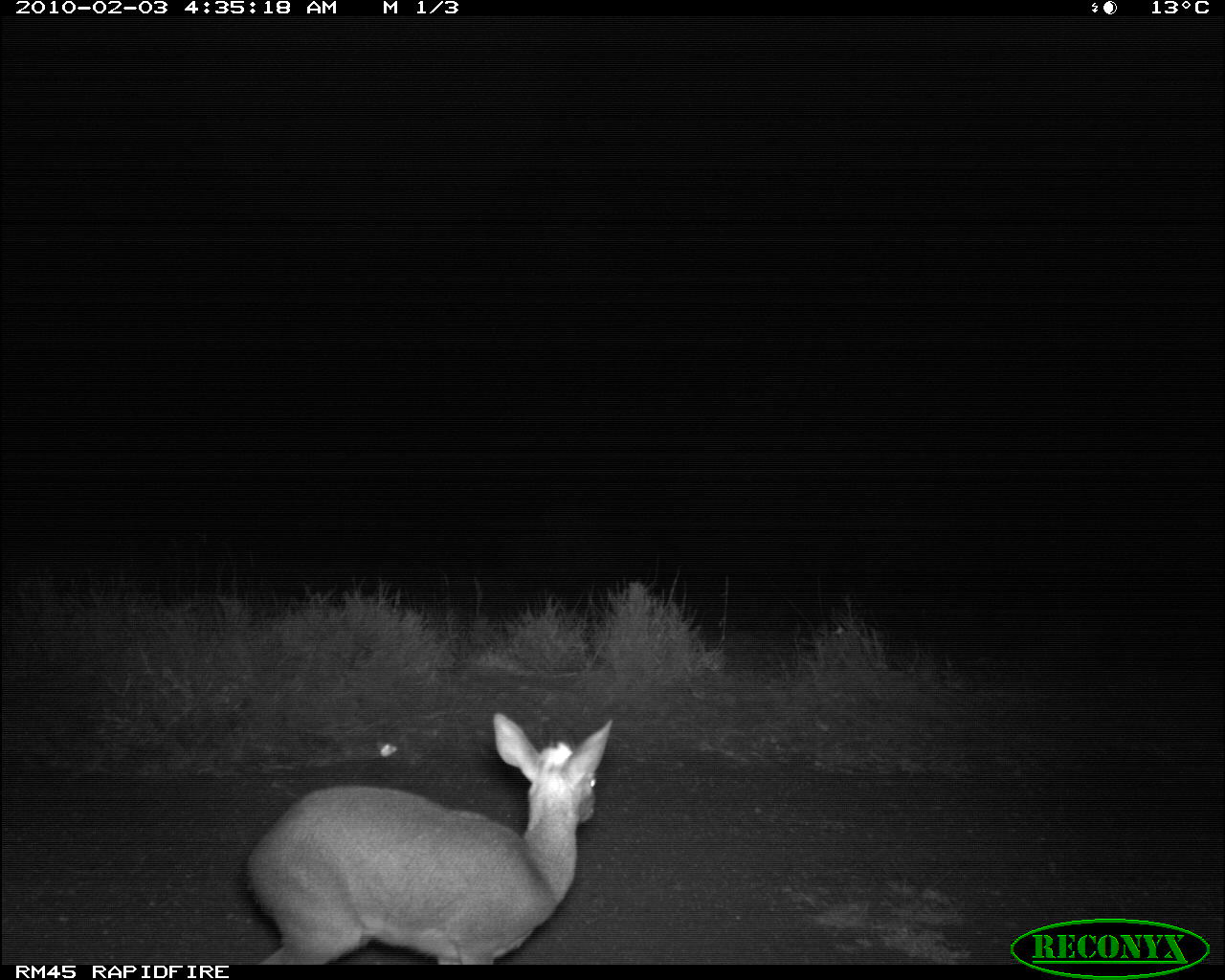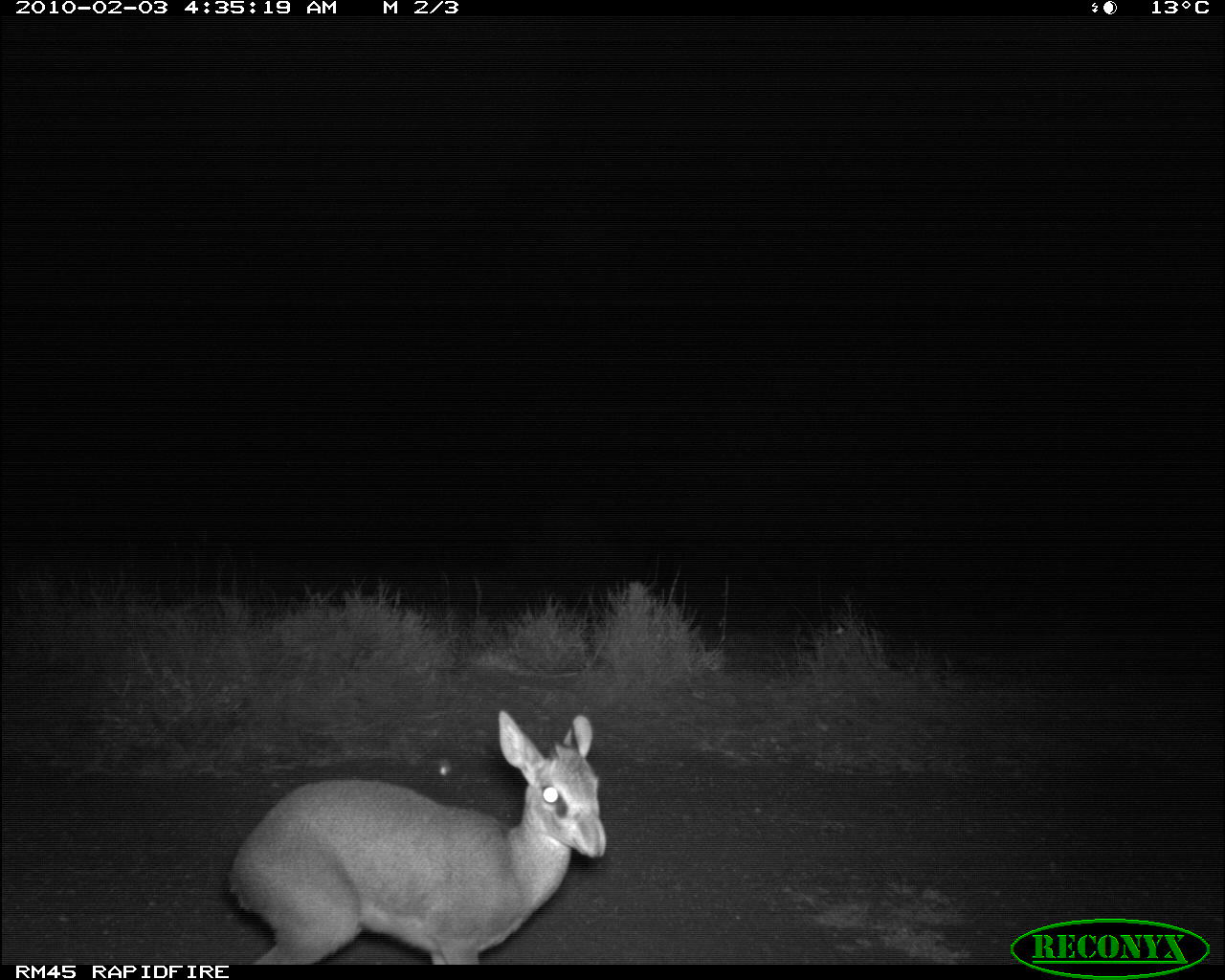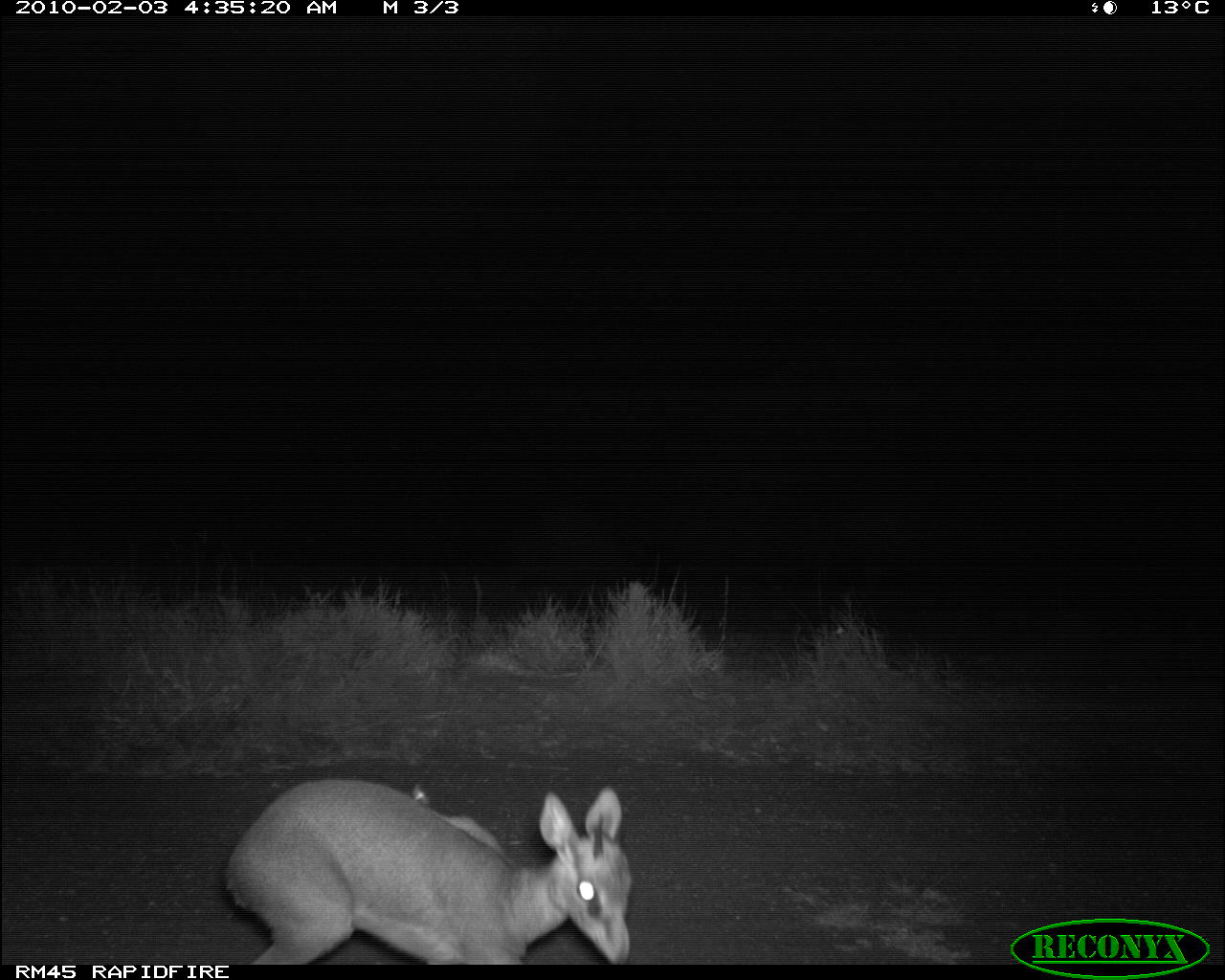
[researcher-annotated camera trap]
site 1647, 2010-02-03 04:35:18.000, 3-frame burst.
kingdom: Animalia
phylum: Chordata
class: Mammalia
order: Artiodactyla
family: Bovidae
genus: Madoqua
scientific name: Madoqua guentheri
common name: günther's dik-dik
Madoqua guentheri (günther's dik-dik), count 1.